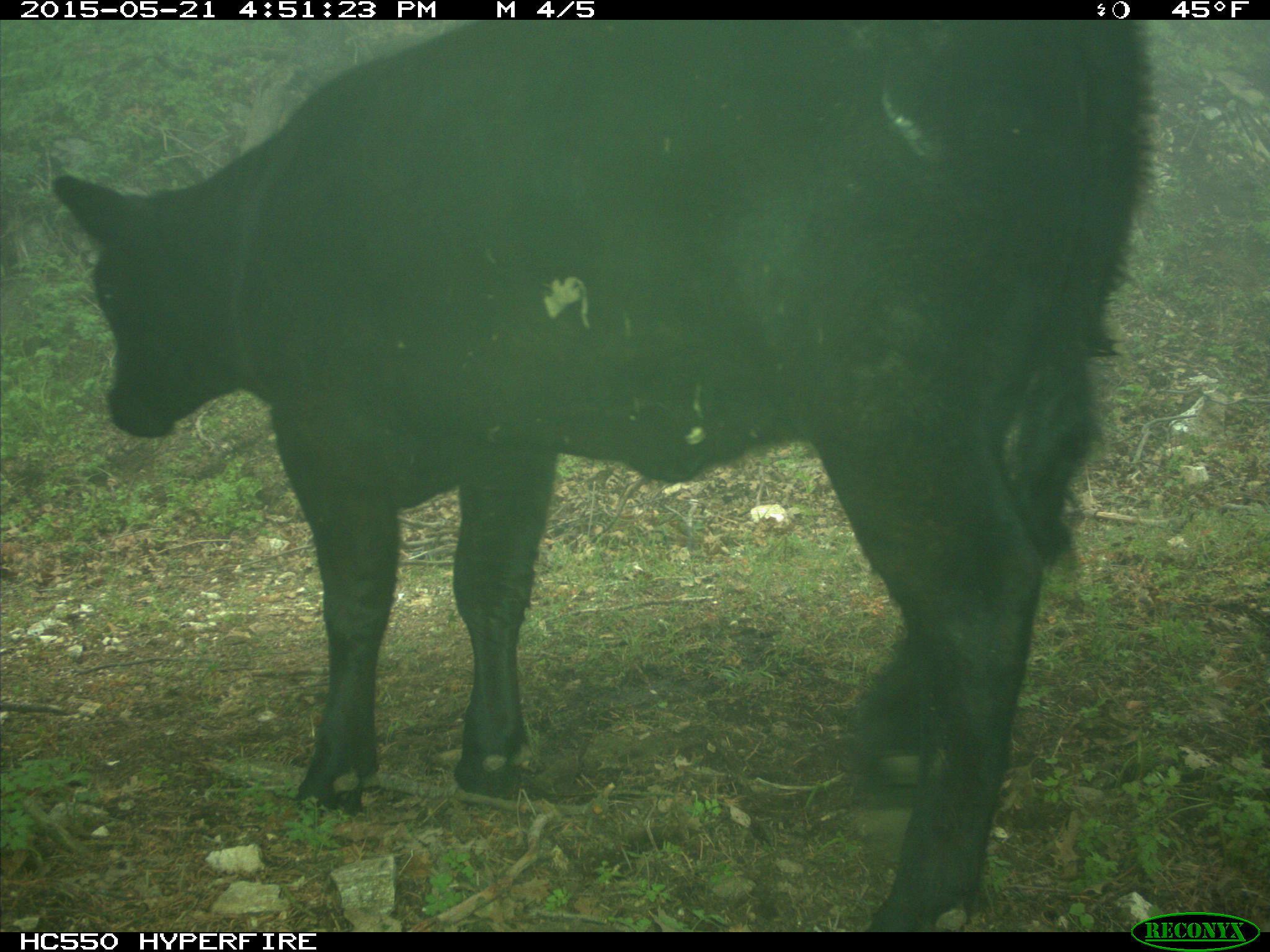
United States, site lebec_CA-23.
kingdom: Animalia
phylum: Chordata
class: Mammalia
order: Artiodactyla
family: Bovidae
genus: Bos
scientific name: Bos taurus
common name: domestic cow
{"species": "Bos taurus (domestic cow)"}